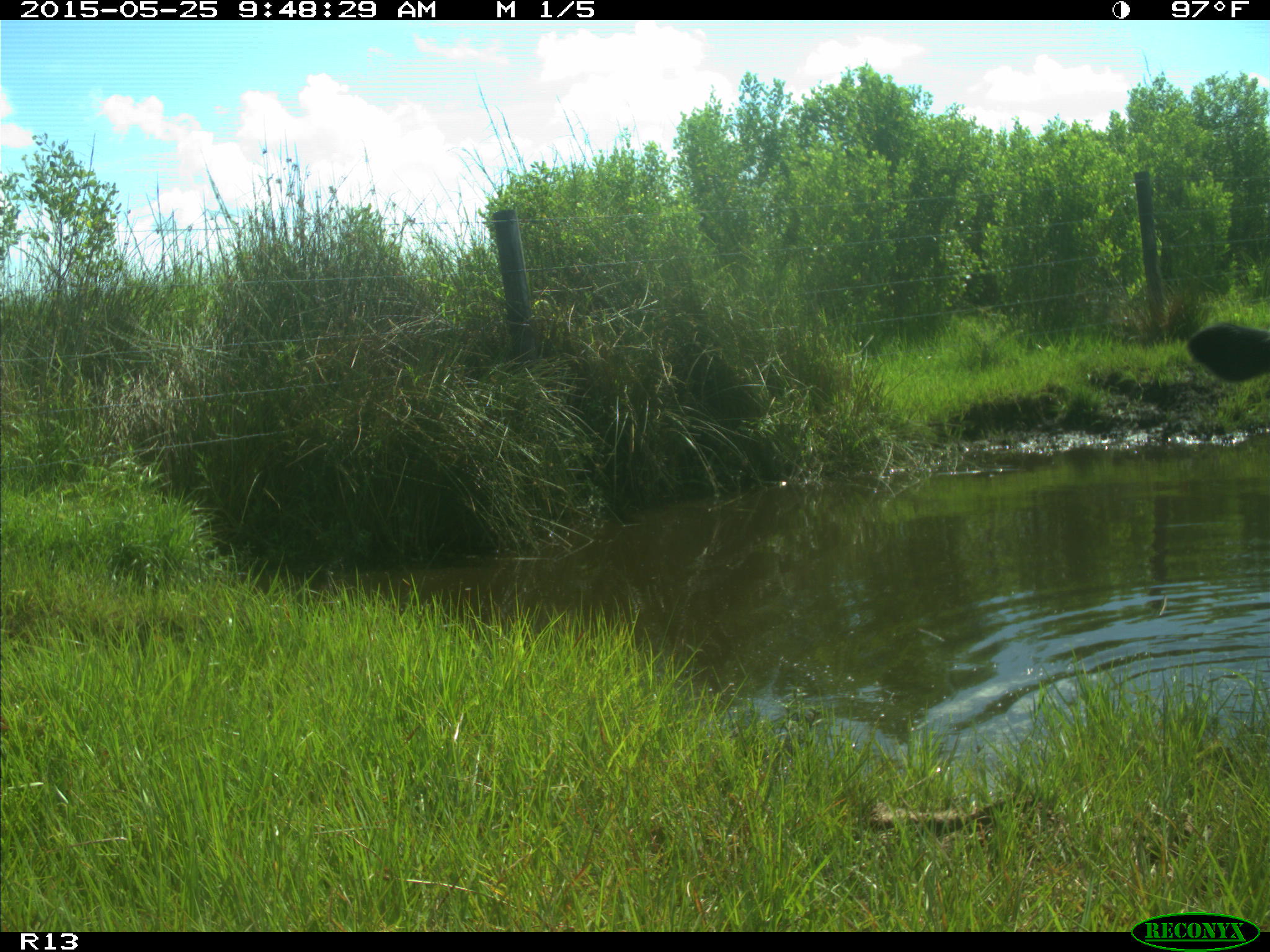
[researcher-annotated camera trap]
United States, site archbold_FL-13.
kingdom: Animalia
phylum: Chordata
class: Mammalia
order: Artiodactyla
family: Bovidae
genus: Bos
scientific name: Bos taurus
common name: domestic cow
Bos taurus (domestic cow).